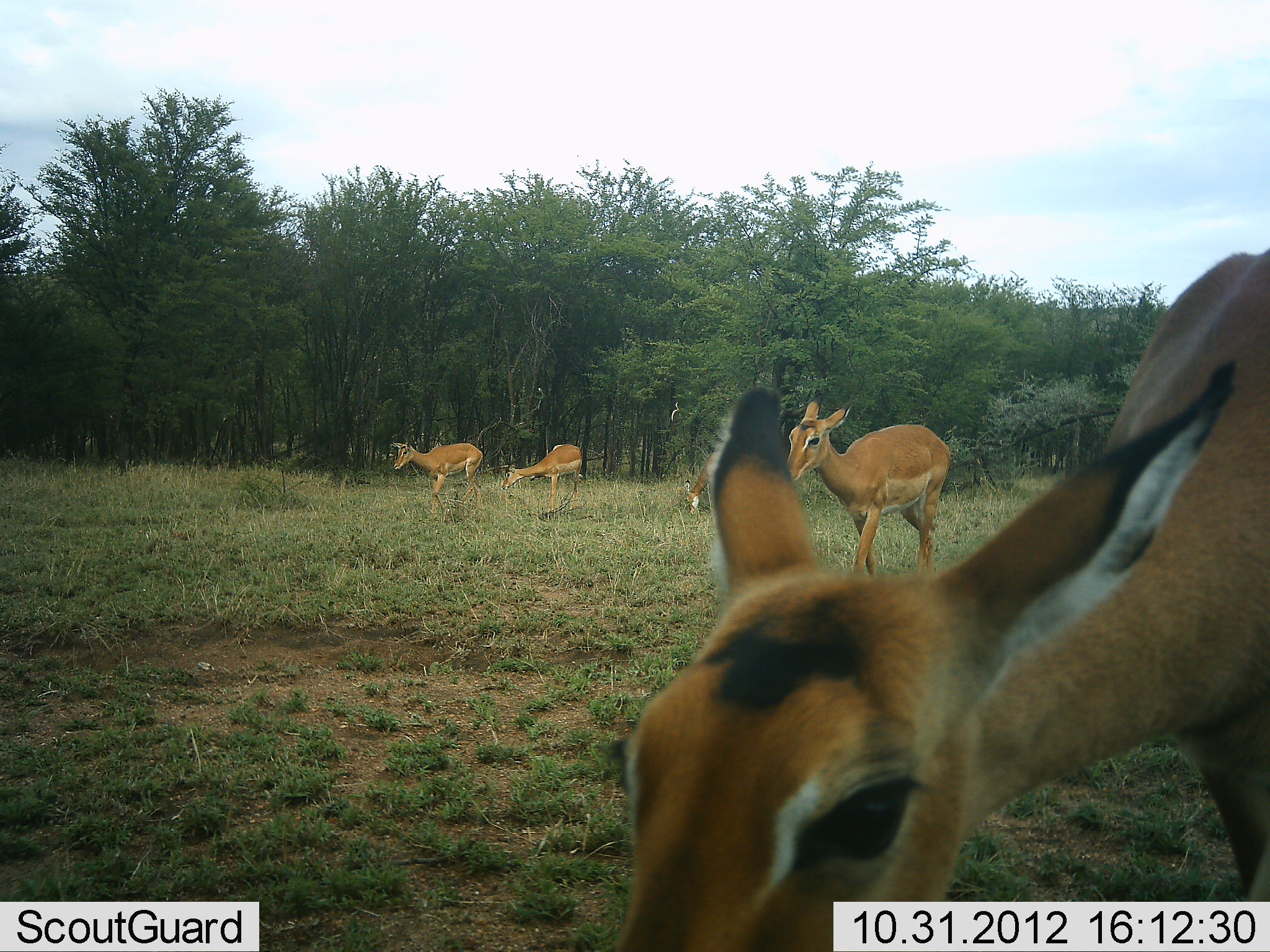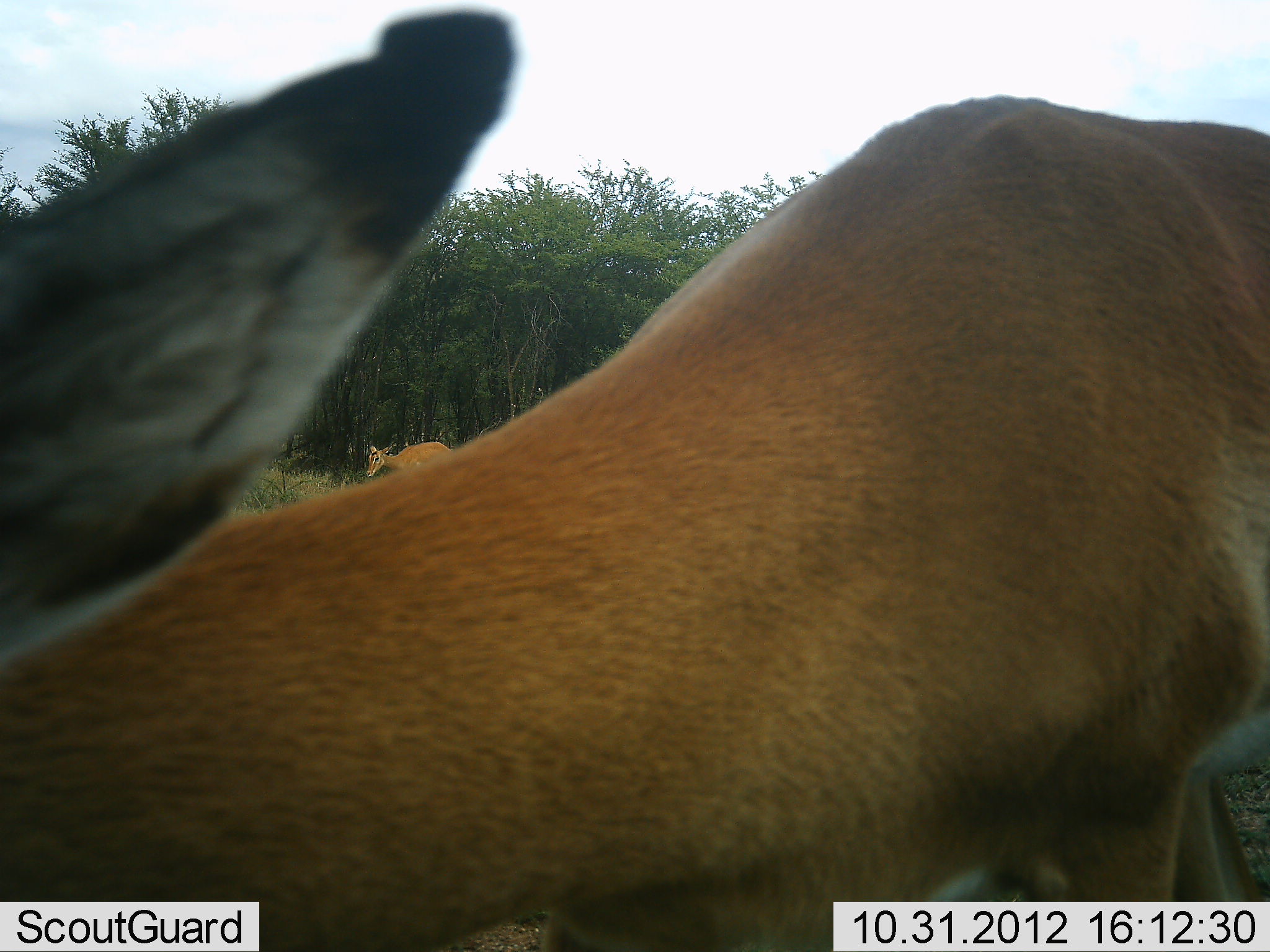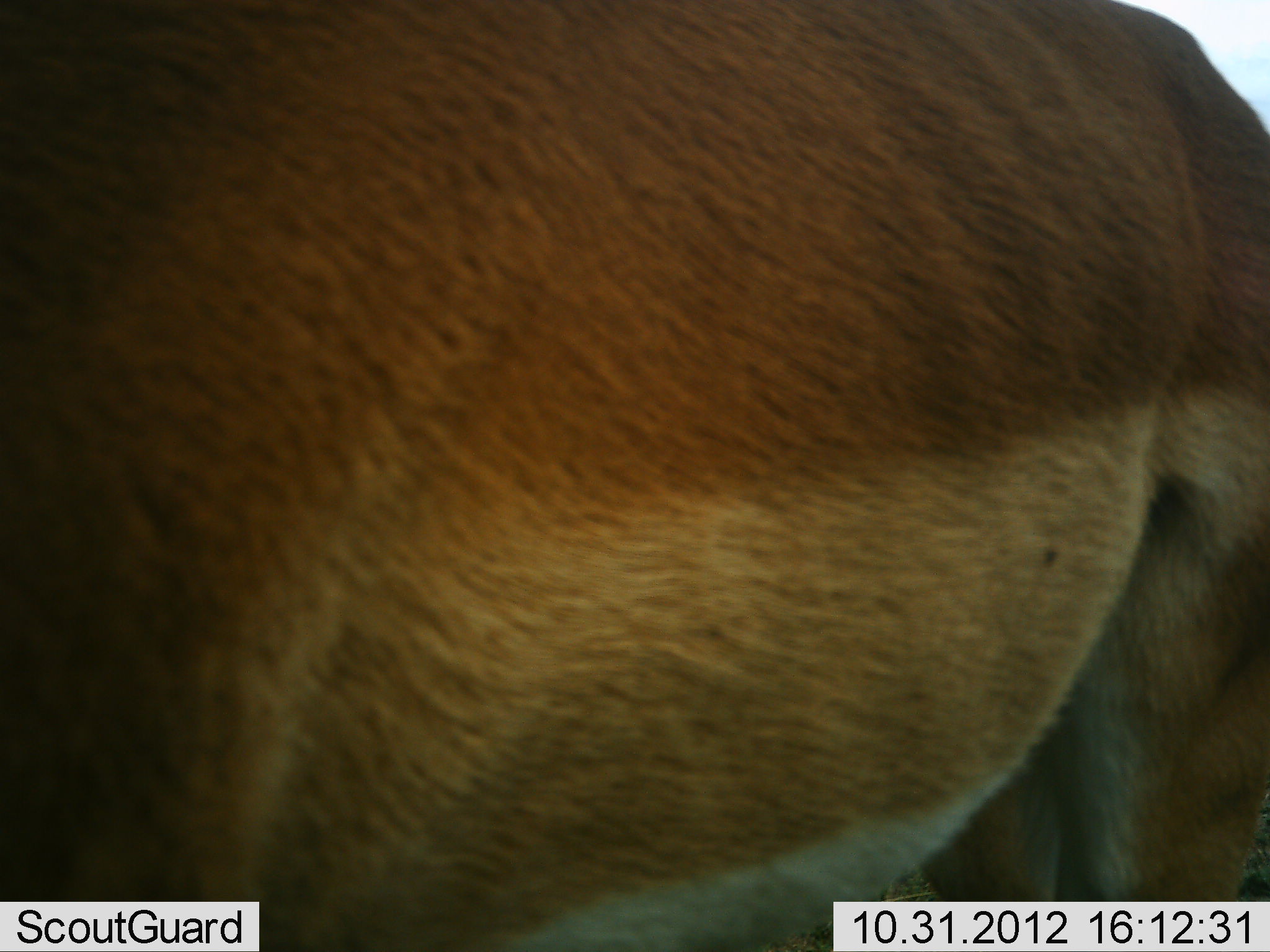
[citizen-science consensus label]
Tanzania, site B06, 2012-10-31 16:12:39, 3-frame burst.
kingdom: Animalia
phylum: Chordata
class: Mammalia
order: Artiodactyla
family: Bovidae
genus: Aepyceros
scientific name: Aepyceros melampus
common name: impala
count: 5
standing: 40%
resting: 0%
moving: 90%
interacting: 0%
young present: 0%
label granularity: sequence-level